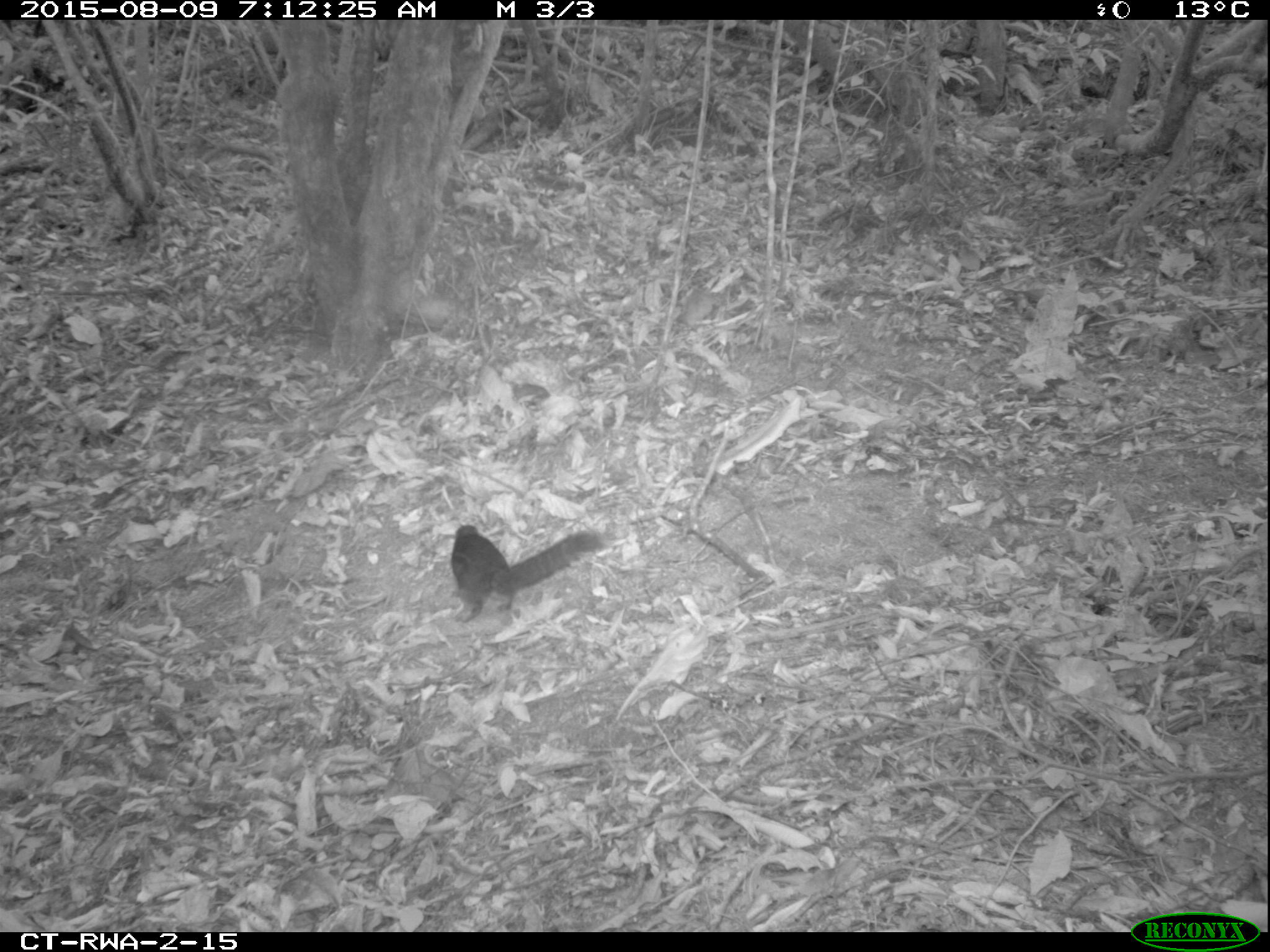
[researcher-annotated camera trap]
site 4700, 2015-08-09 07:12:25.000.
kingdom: Animalia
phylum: Chordata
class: Mammalia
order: Rodentia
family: Sciuridae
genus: Funisciurus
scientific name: Funisciurus pyrropus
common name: fire-footed rope squirrel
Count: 1.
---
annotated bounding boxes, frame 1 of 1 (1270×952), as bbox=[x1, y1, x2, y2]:
funisciurus pyrropus: bbox=[437, 519, 603, 620]